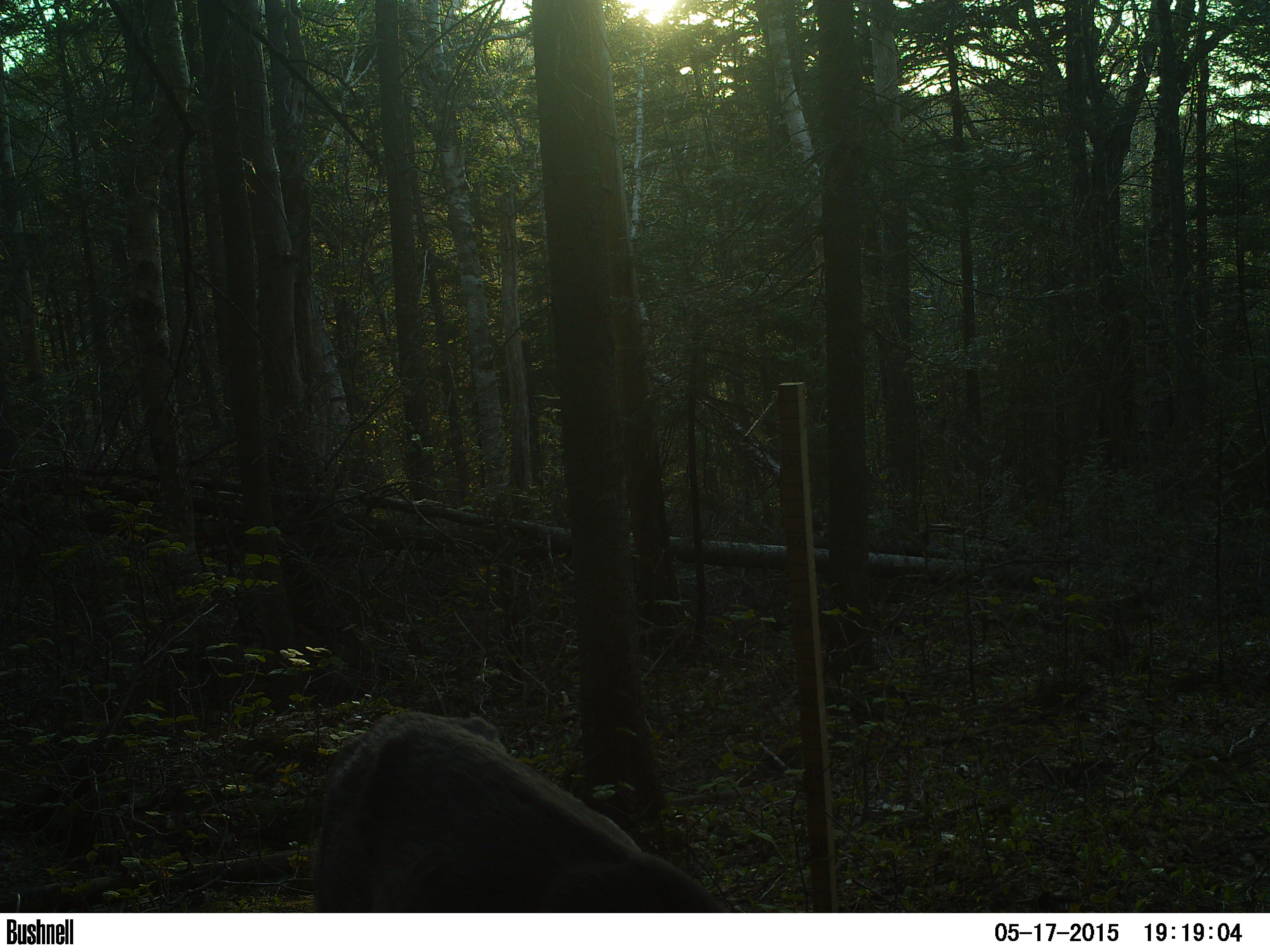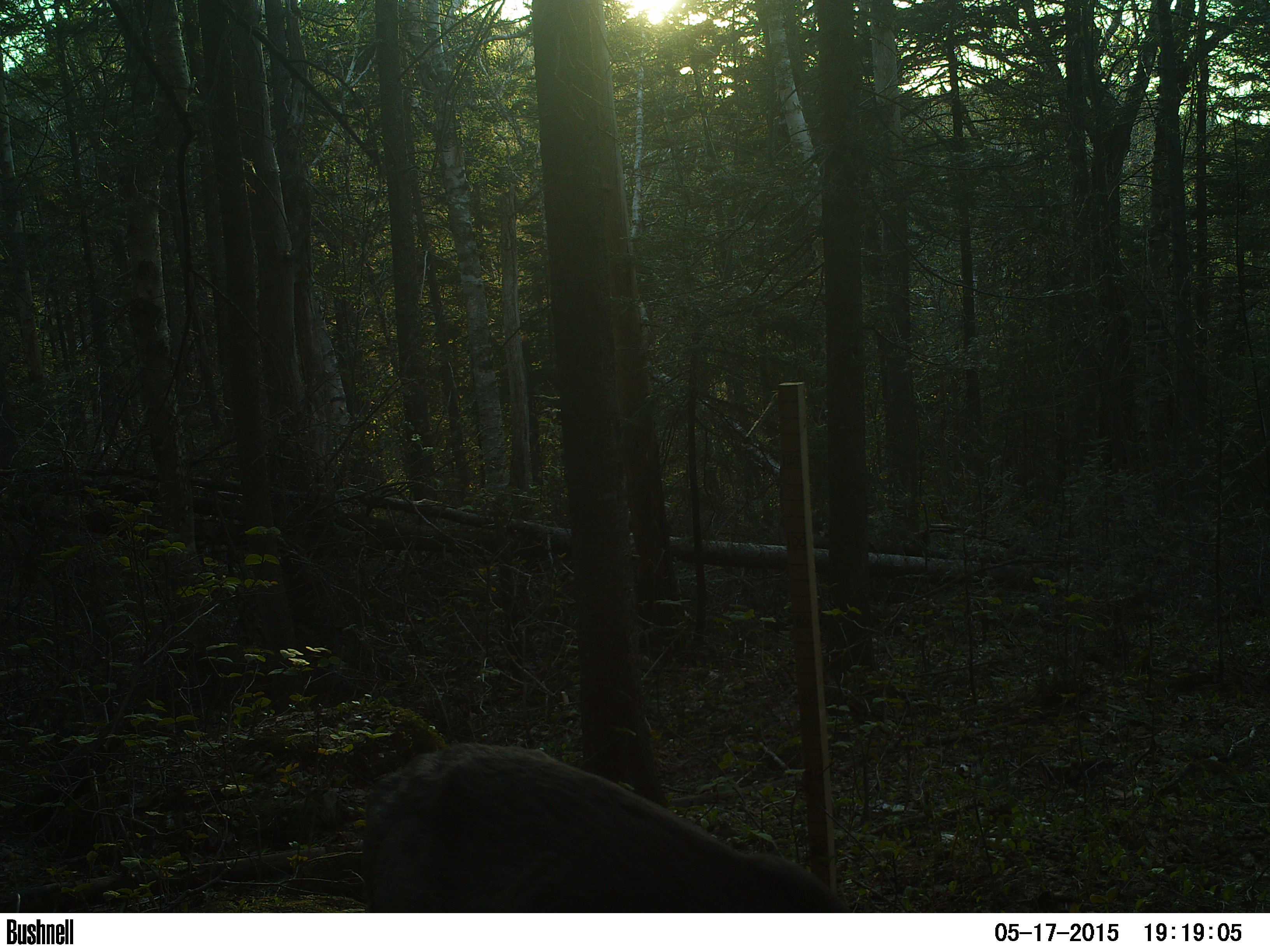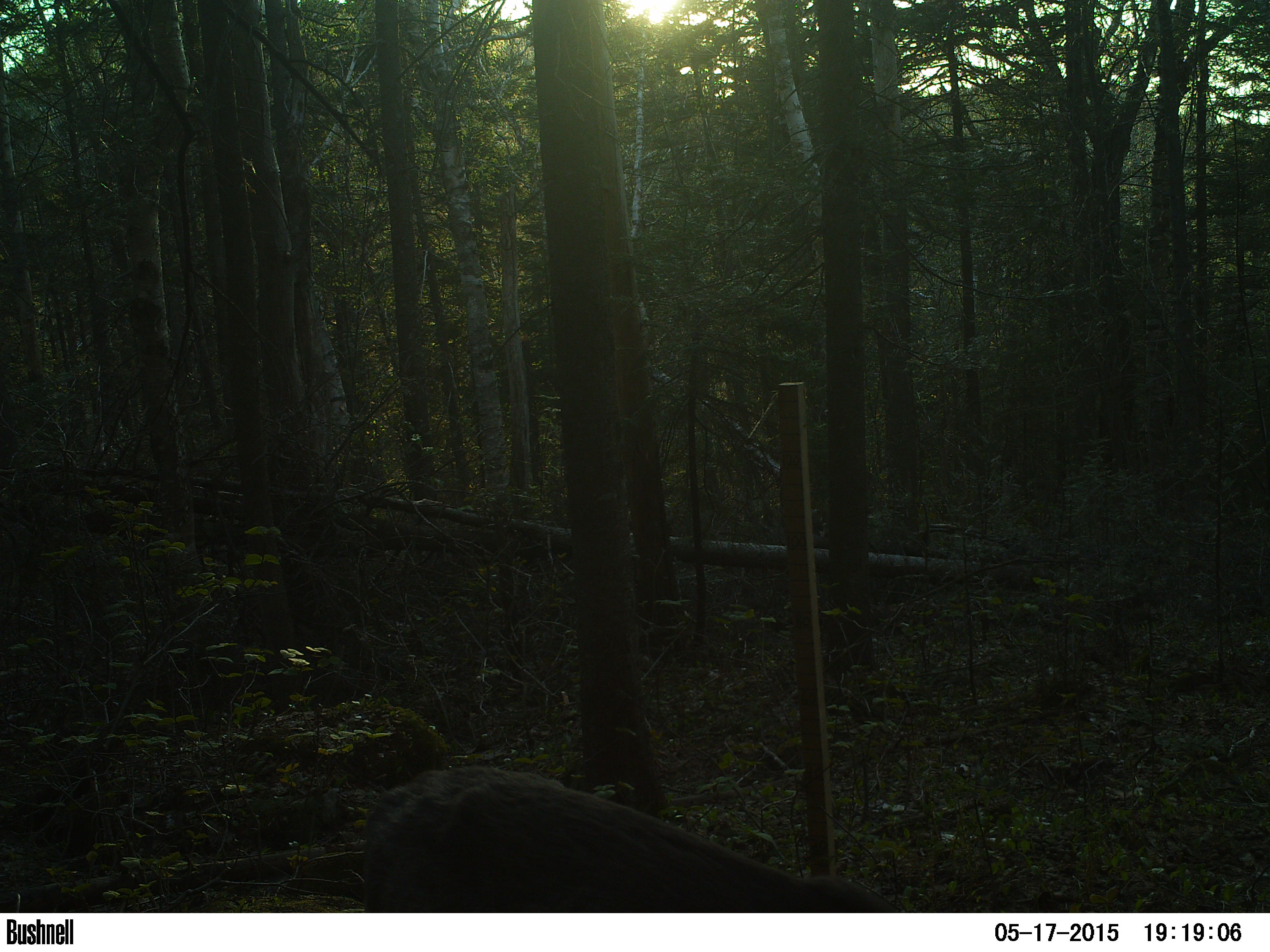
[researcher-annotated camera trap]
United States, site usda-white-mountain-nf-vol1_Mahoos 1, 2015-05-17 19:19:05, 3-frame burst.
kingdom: Animalia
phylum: Chordata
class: Mammalia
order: Artiodactyla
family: Cervidae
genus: Odocoileus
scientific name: Odocoileus virginianus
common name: white-tailed deer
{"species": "white-tailed deer (Odocoileus virginianus)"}